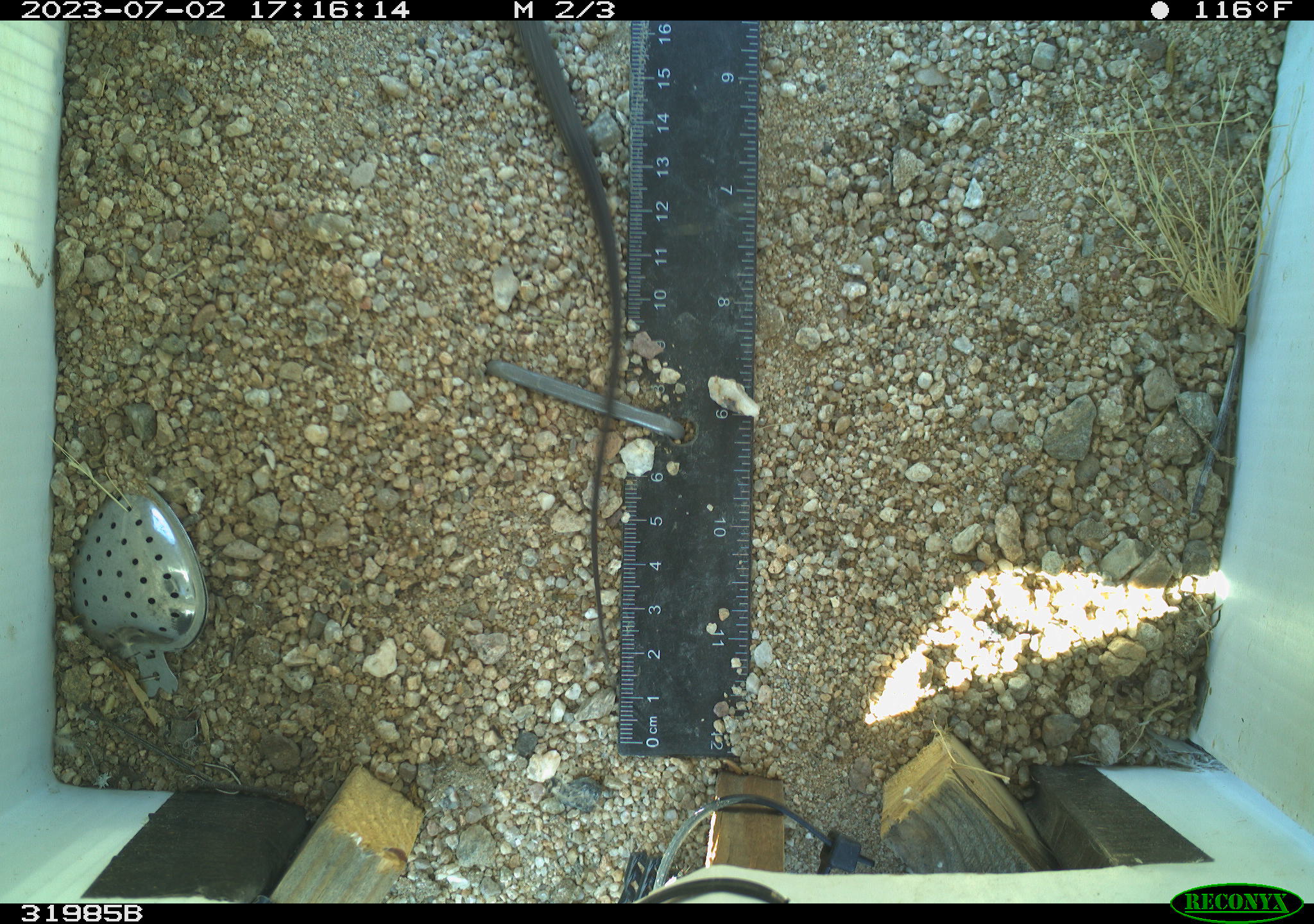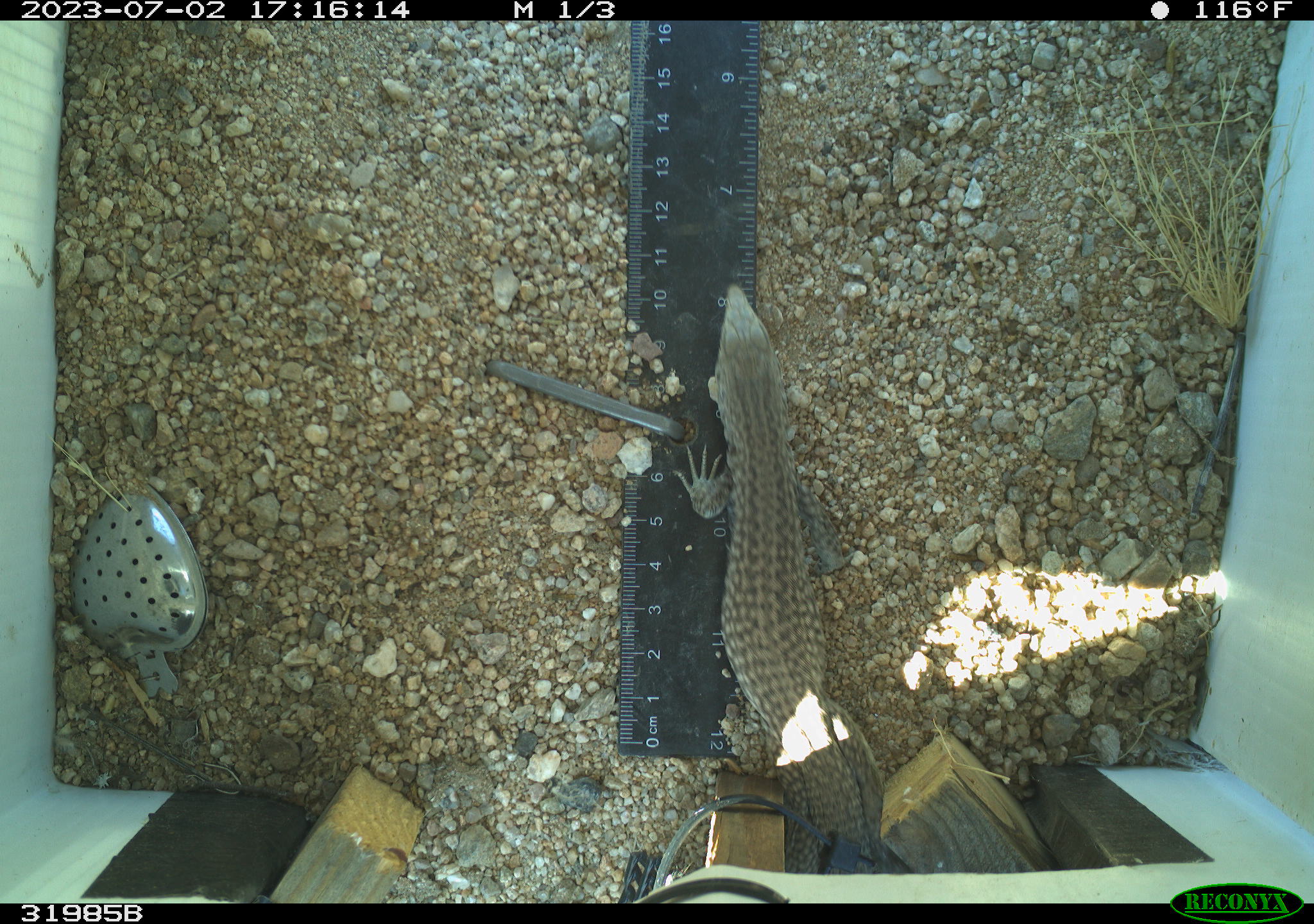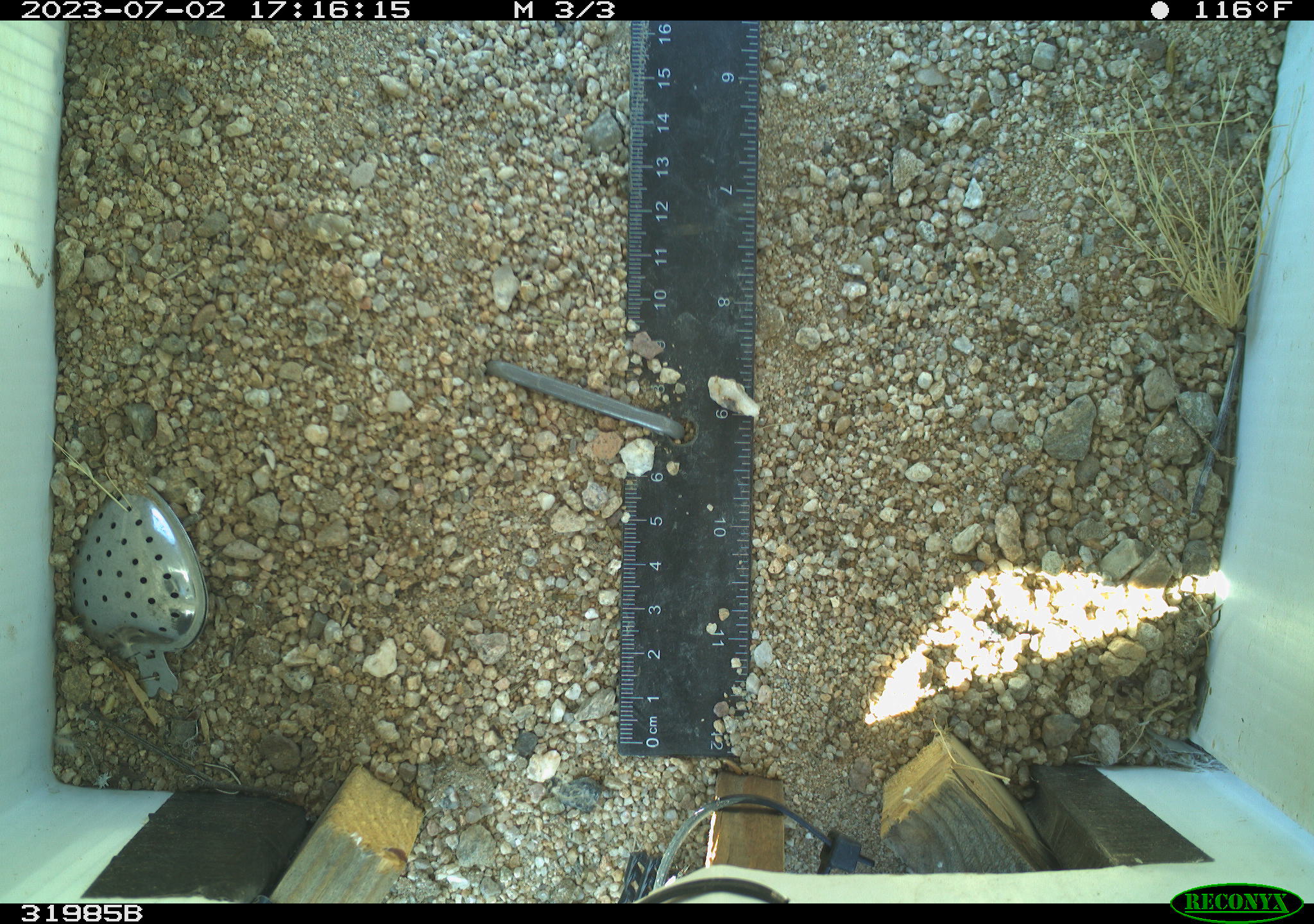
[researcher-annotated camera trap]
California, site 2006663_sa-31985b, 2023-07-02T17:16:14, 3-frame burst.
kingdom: Animalia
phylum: Chordata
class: Reptilia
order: Squamata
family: Teiidae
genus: Aspidoscelis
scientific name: Aspidoscelis tigris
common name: western whiptail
Western whiptail (Aspidoscelis tigris).